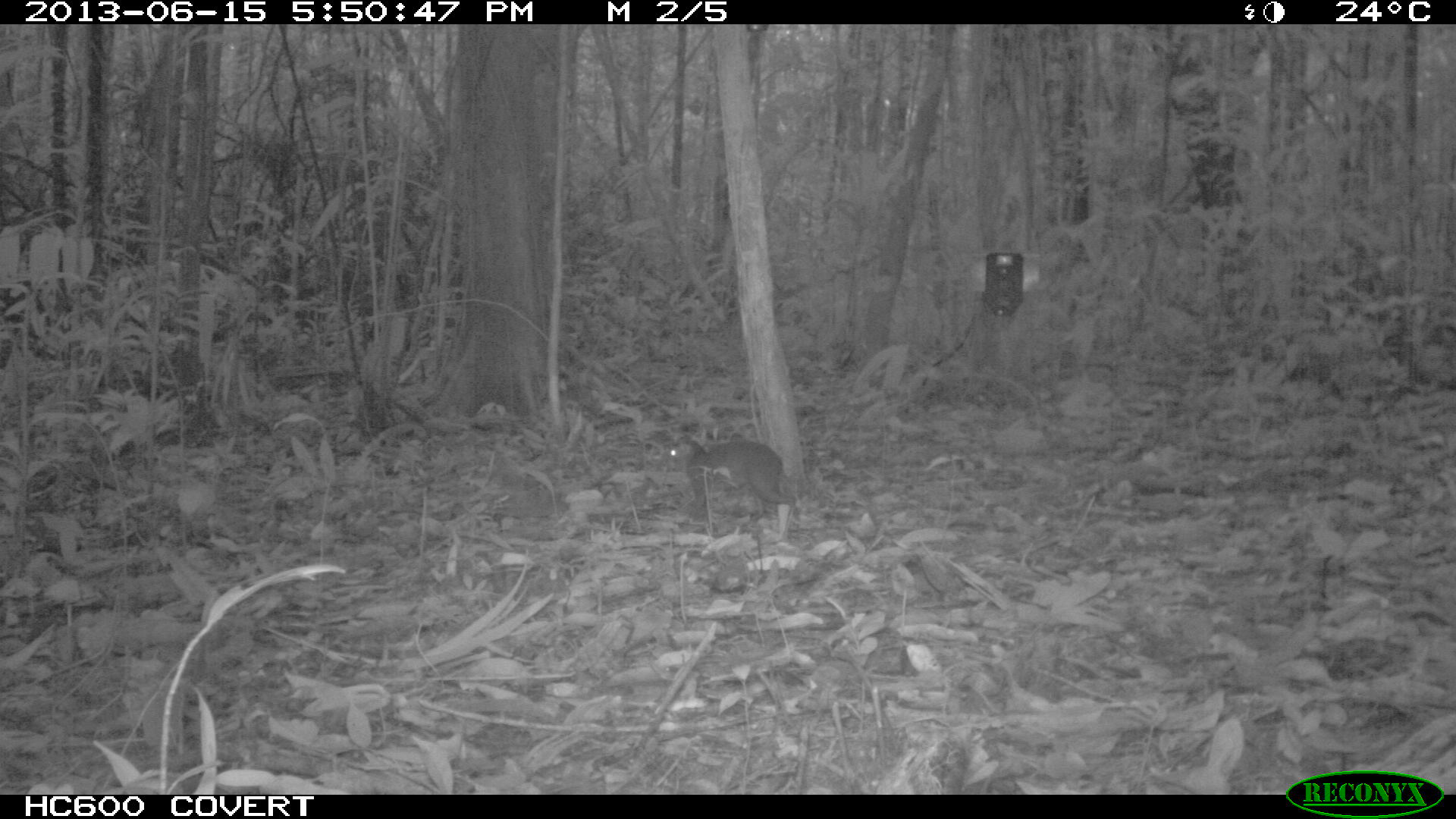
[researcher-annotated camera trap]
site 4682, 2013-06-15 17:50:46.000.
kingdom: Animalia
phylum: Chordata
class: Mammalia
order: Rodentia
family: Dasyproctidae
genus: Myoprocta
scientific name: Myoprocta pratti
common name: green acouchi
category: myoprocta pratii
Myoprocta pratii (green acouchi) (Myoprocta pratti), count 1, age adult.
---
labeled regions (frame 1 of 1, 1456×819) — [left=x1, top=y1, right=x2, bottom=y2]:
myoprocta pratii: [left=666, top=434, right=796, bottom=509]